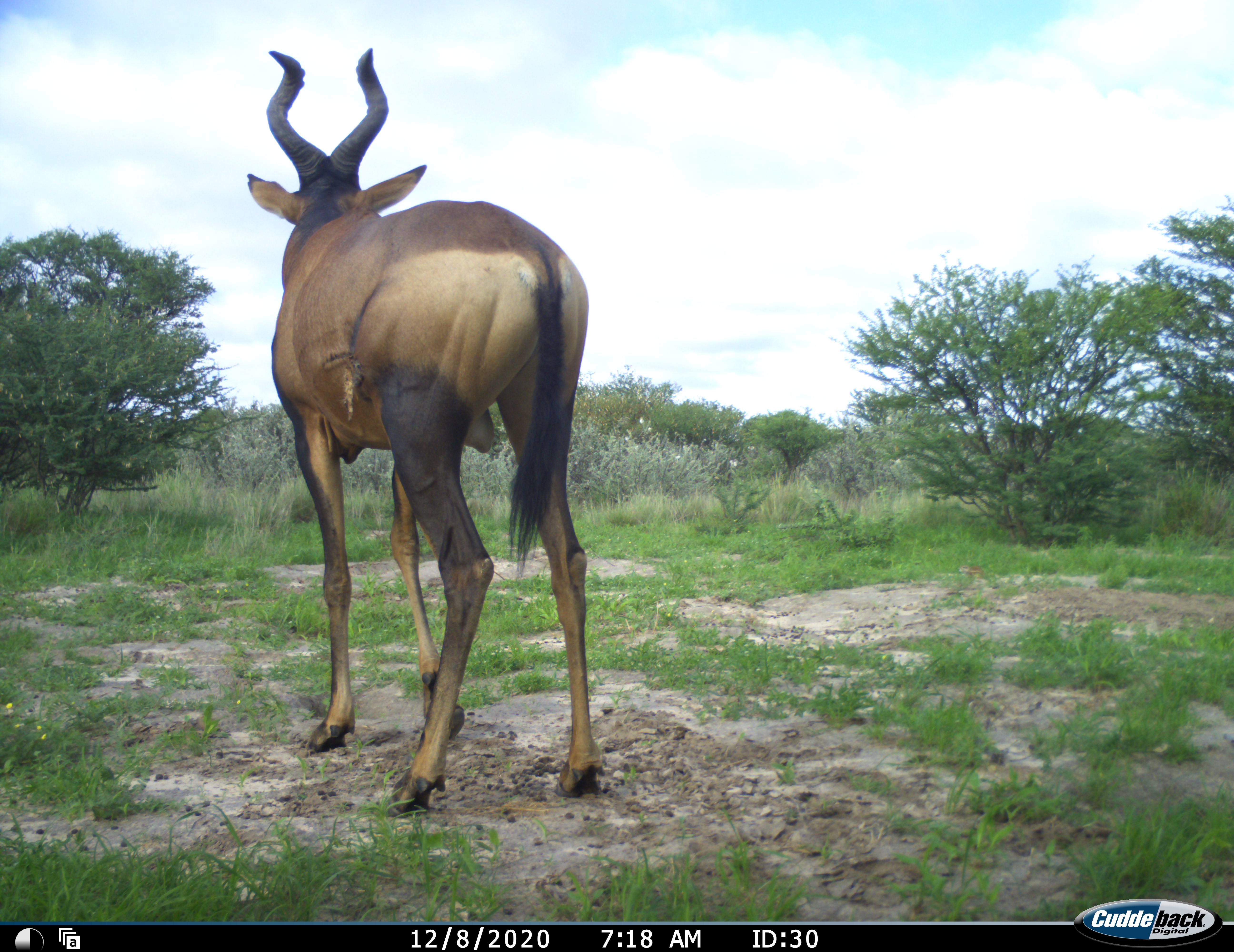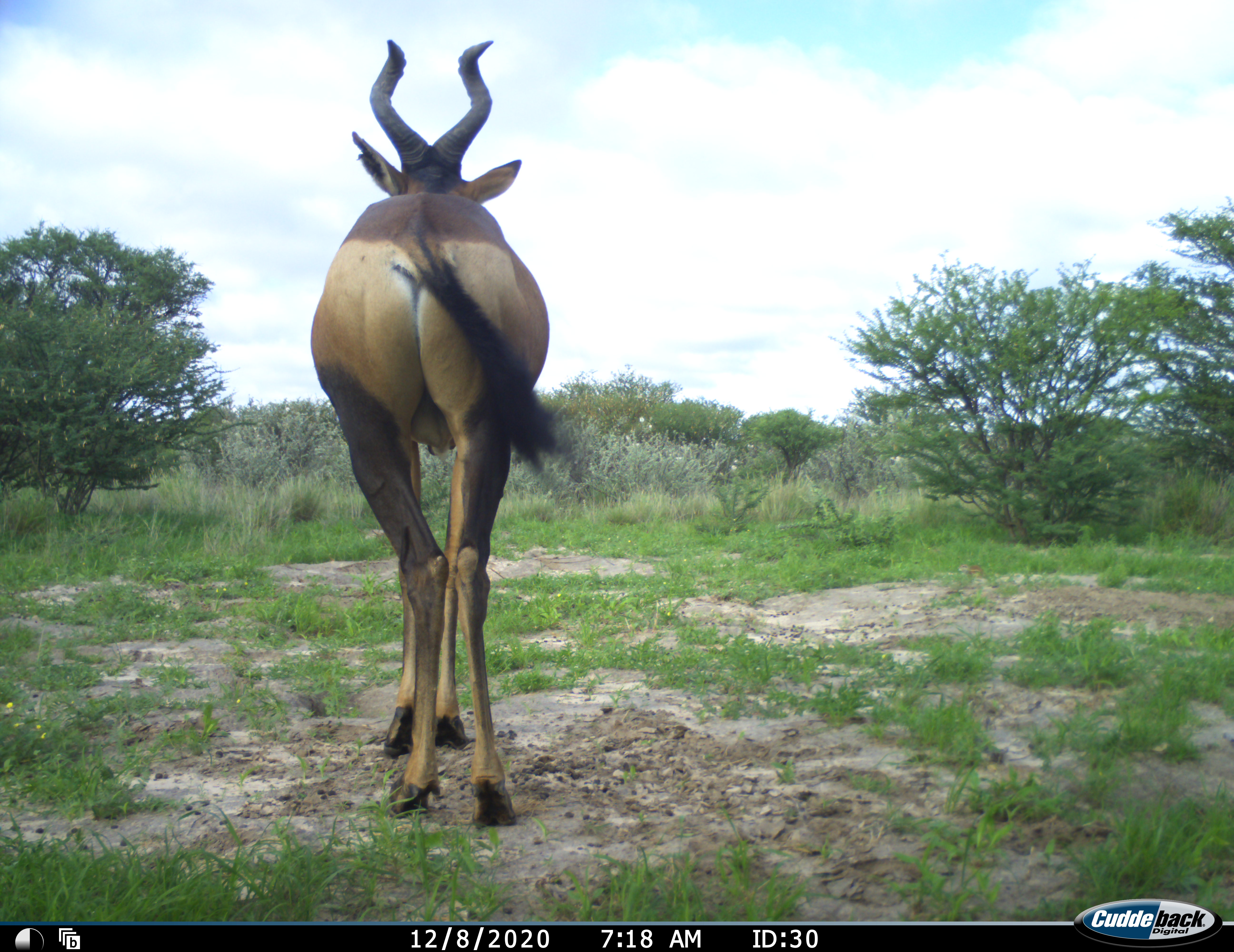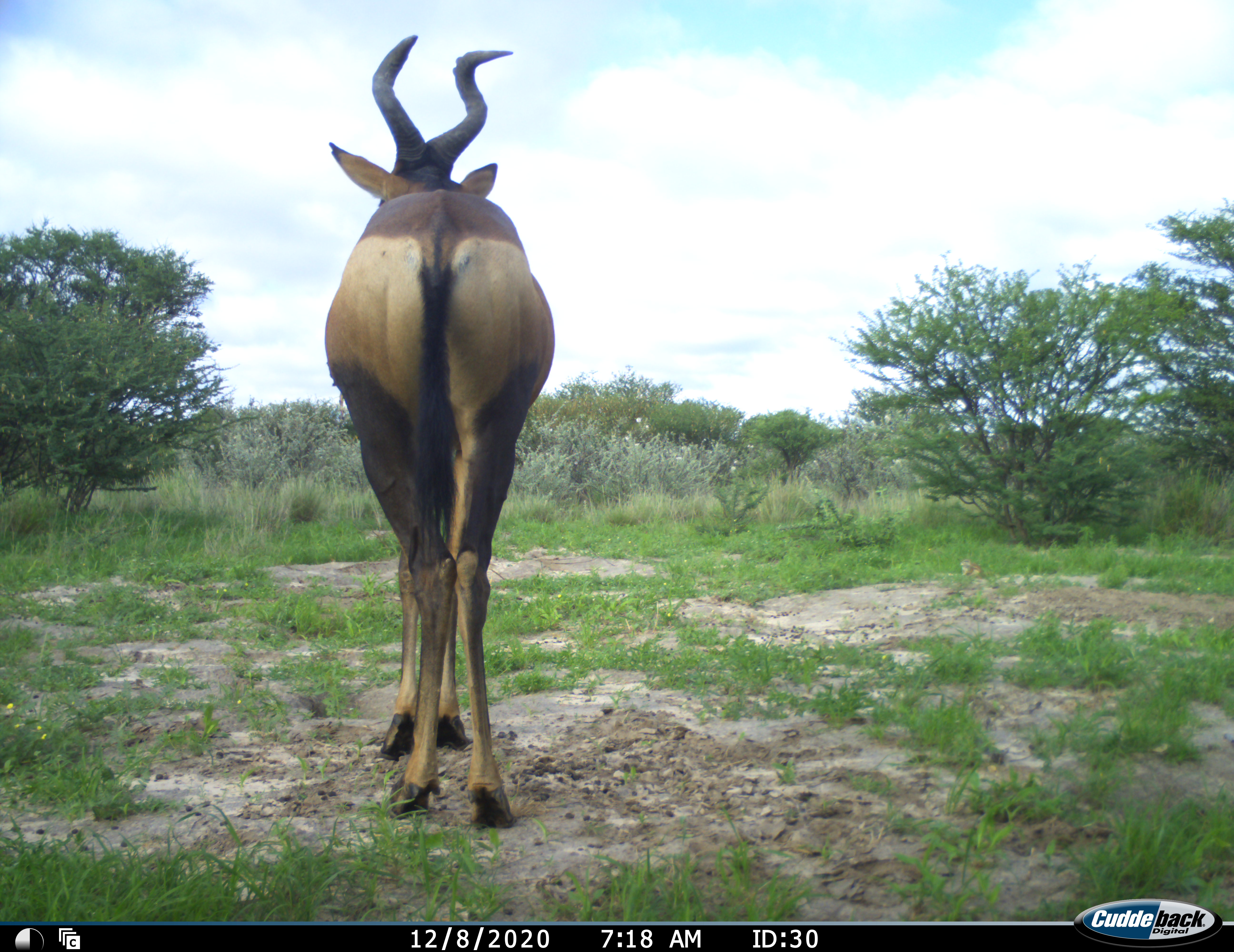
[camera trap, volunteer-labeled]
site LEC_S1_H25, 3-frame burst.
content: unidentified animal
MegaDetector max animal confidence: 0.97